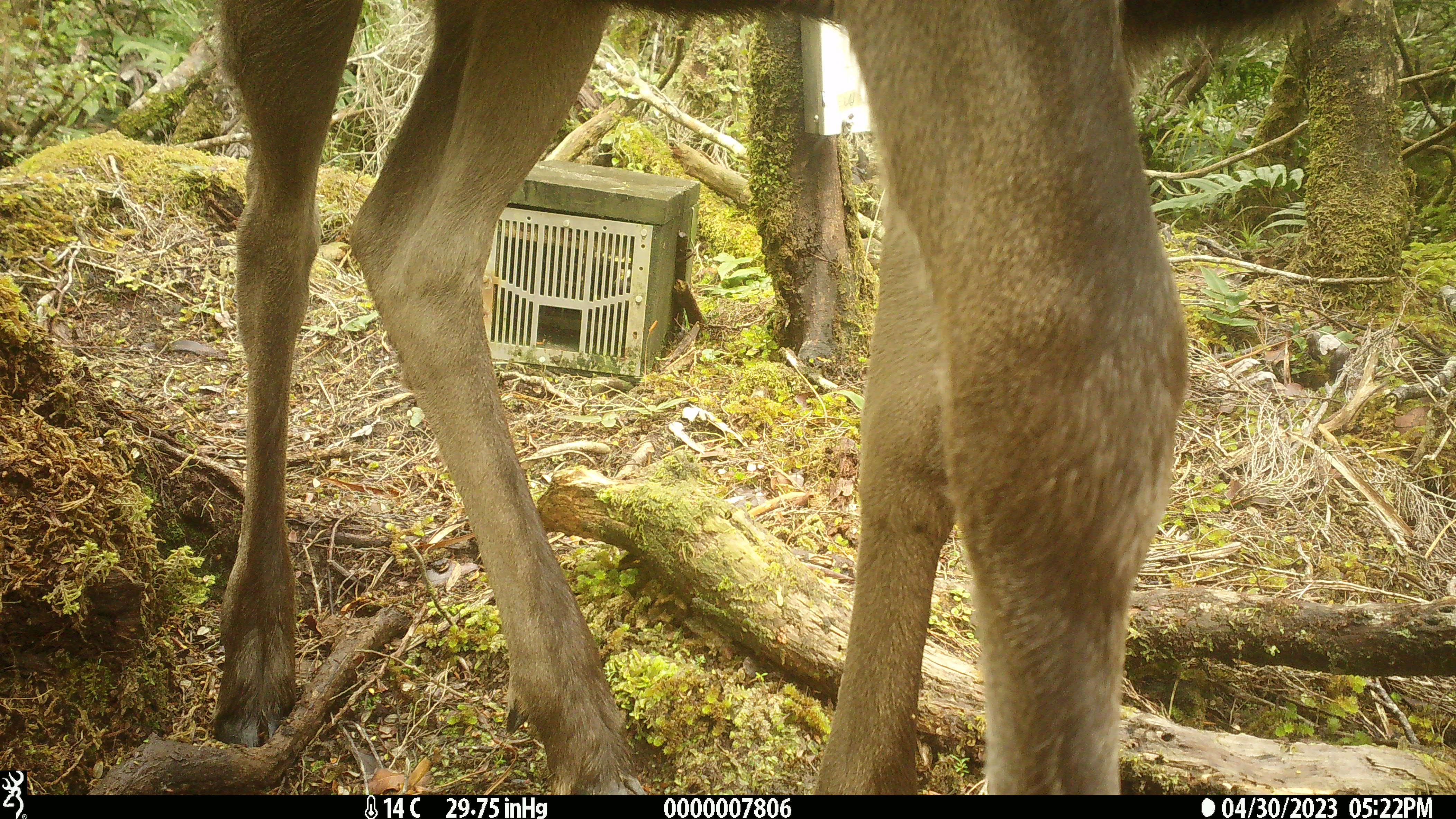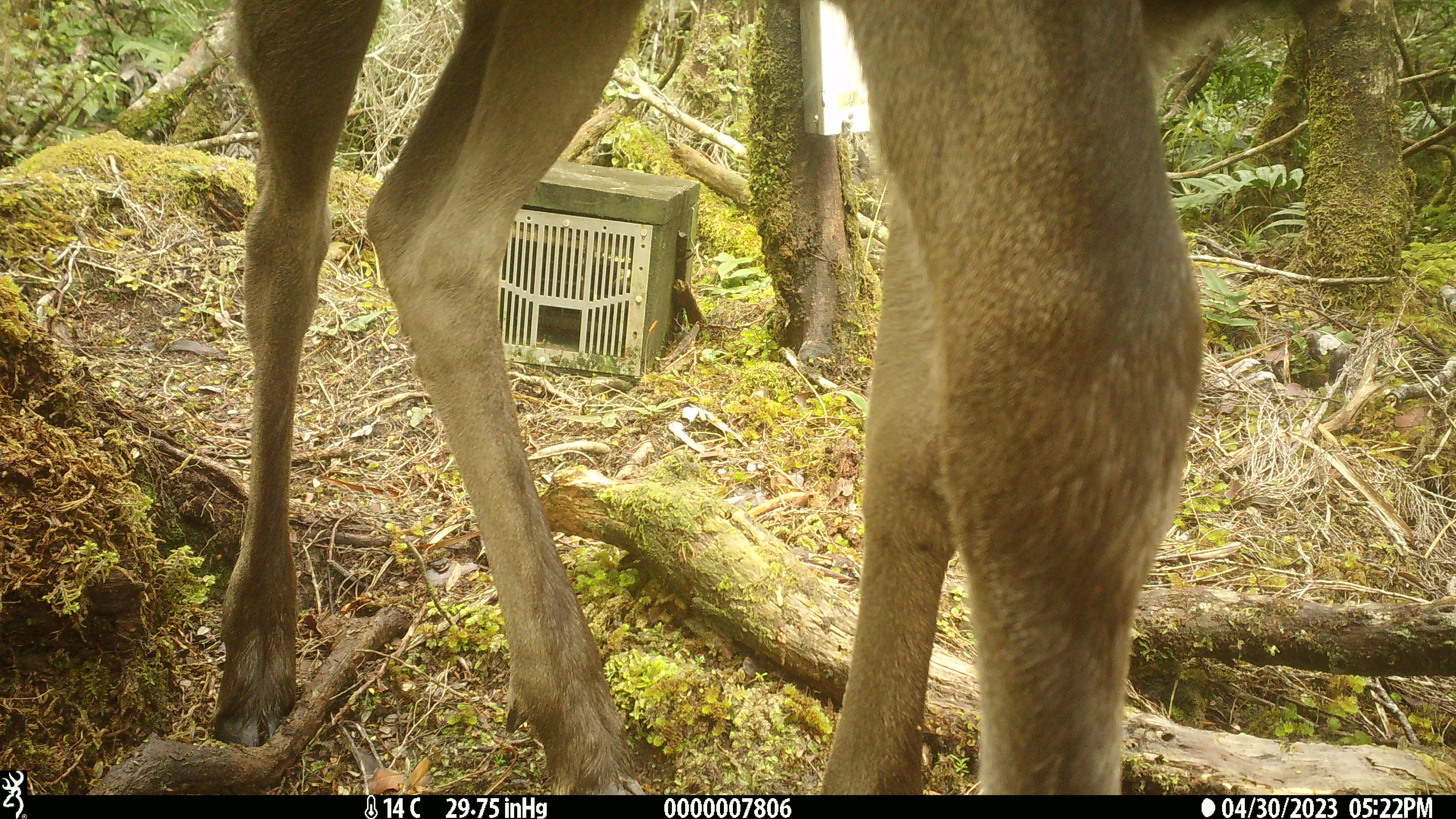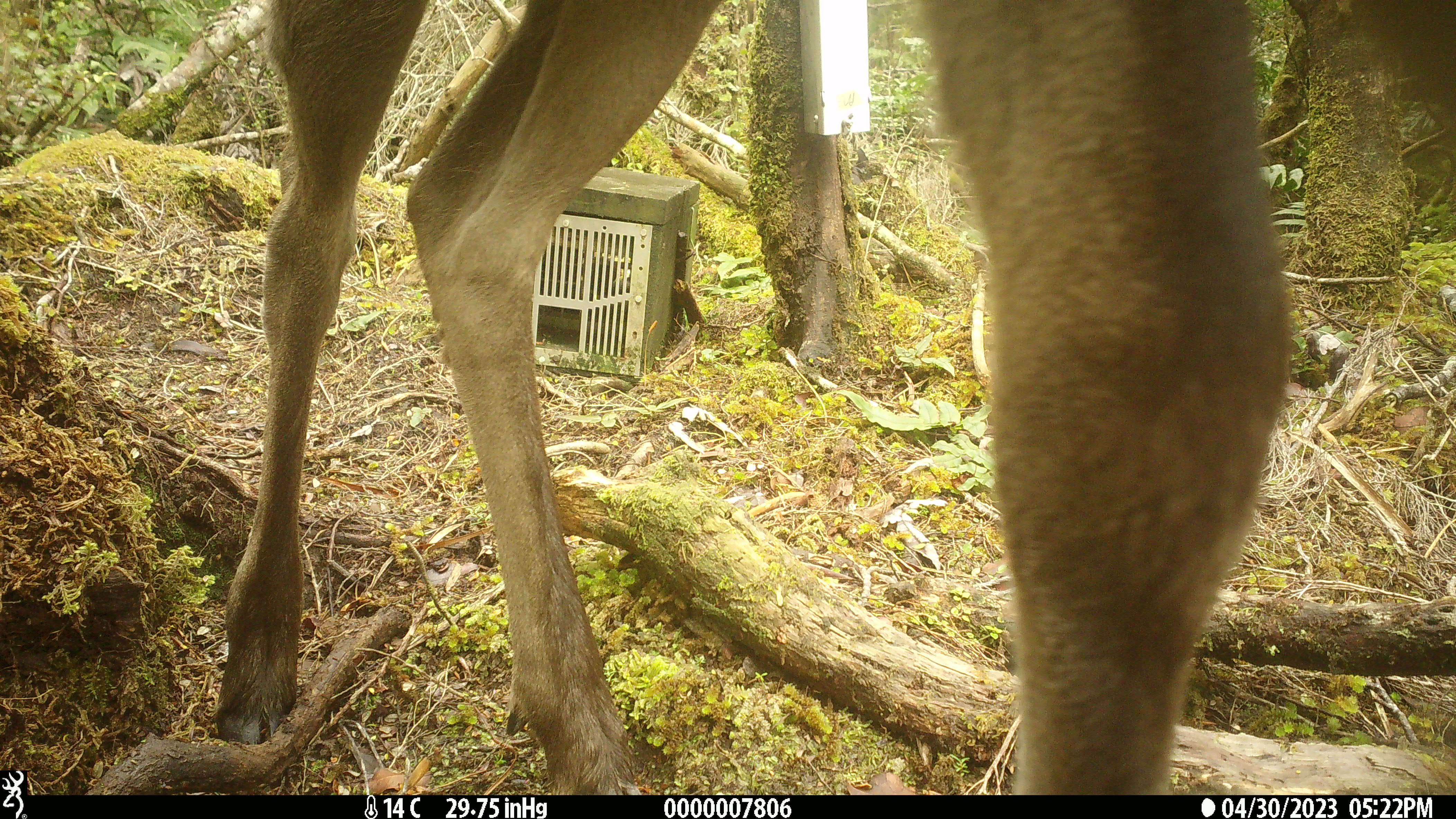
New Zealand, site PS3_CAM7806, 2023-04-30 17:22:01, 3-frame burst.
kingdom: Animalia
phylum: Chordata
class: Mammalia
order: Artiodactyla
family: Cervidae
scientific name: Cervidae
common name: deer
Deer (Cervidae).